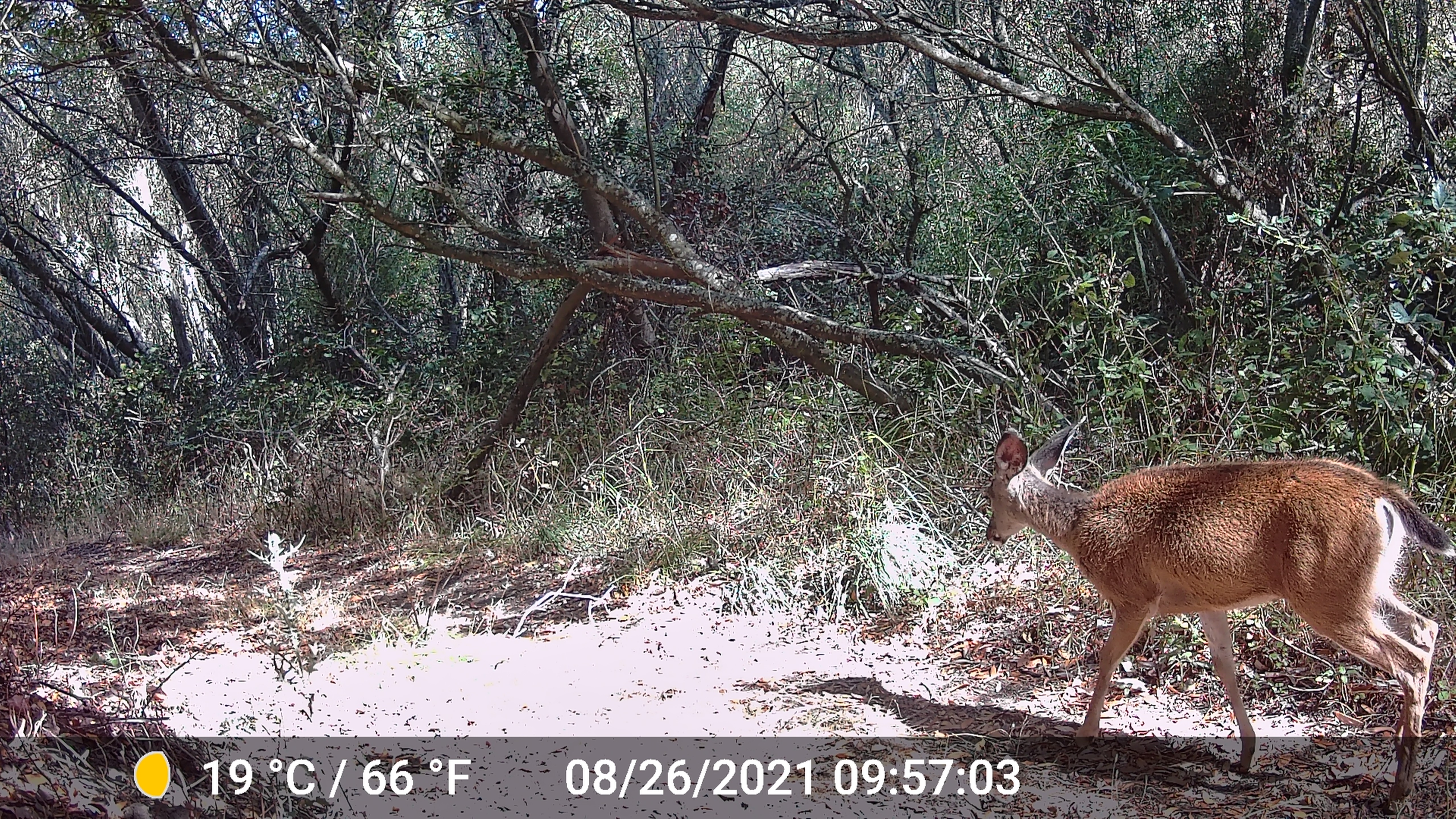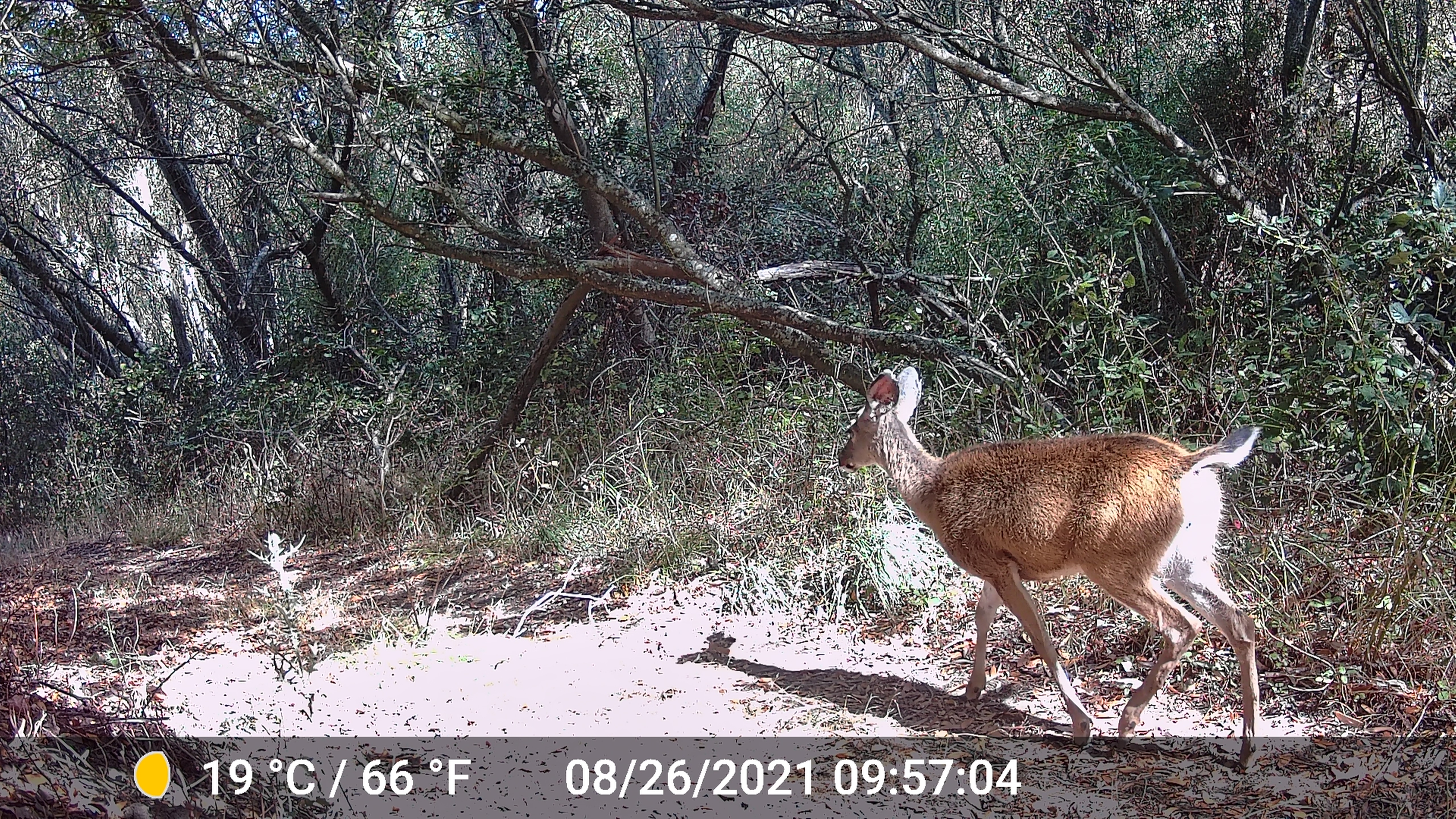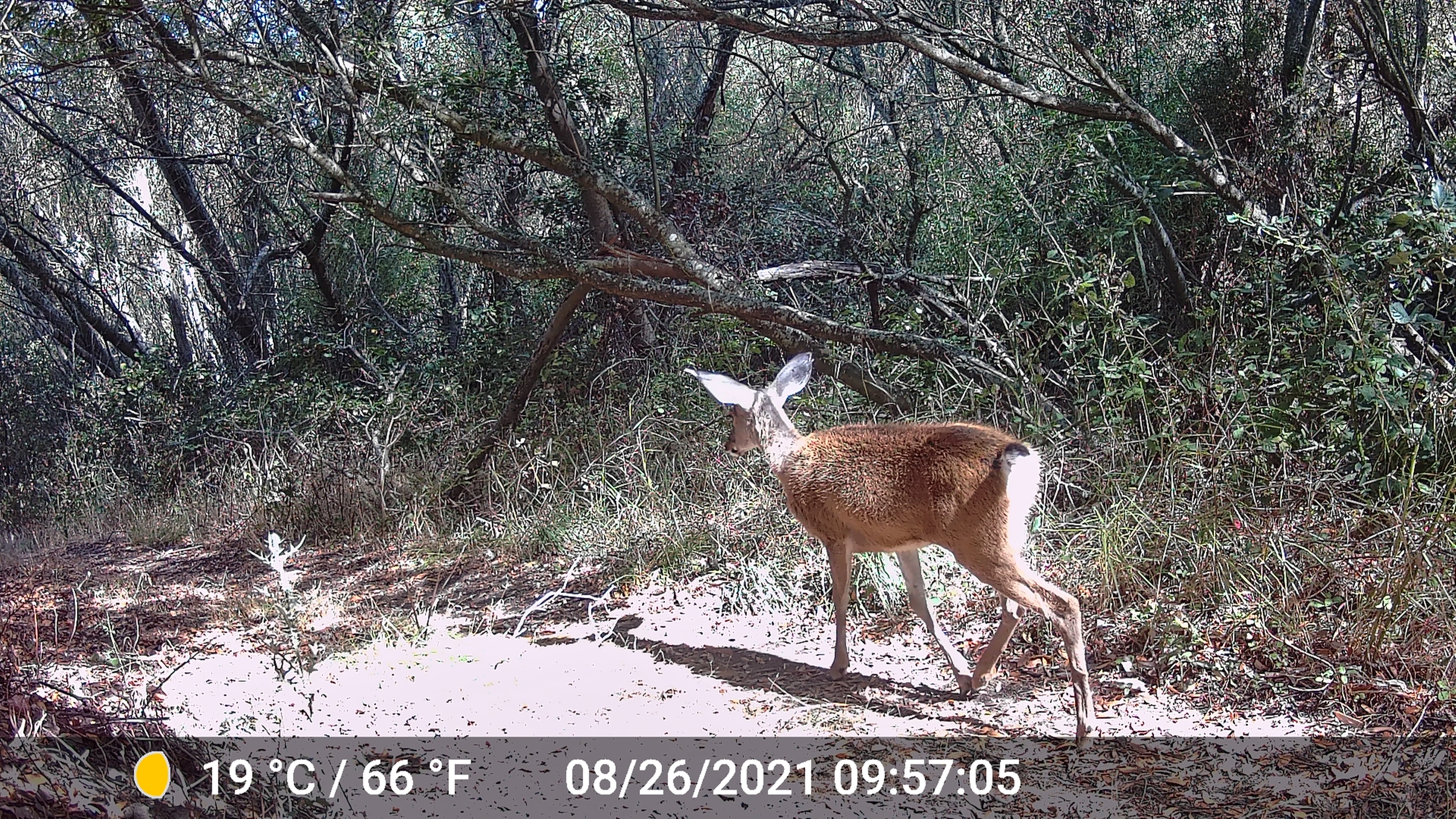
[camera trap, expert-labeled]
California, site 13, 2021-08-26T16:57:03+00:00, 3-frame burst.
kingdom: Animalia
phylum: Chordata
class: Mammalia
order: Artiodactyla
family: Cervidae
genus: Odocoileus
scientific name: Odocoileus hemionus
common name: mule deer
Mule deer (Odocoileus hemionus).